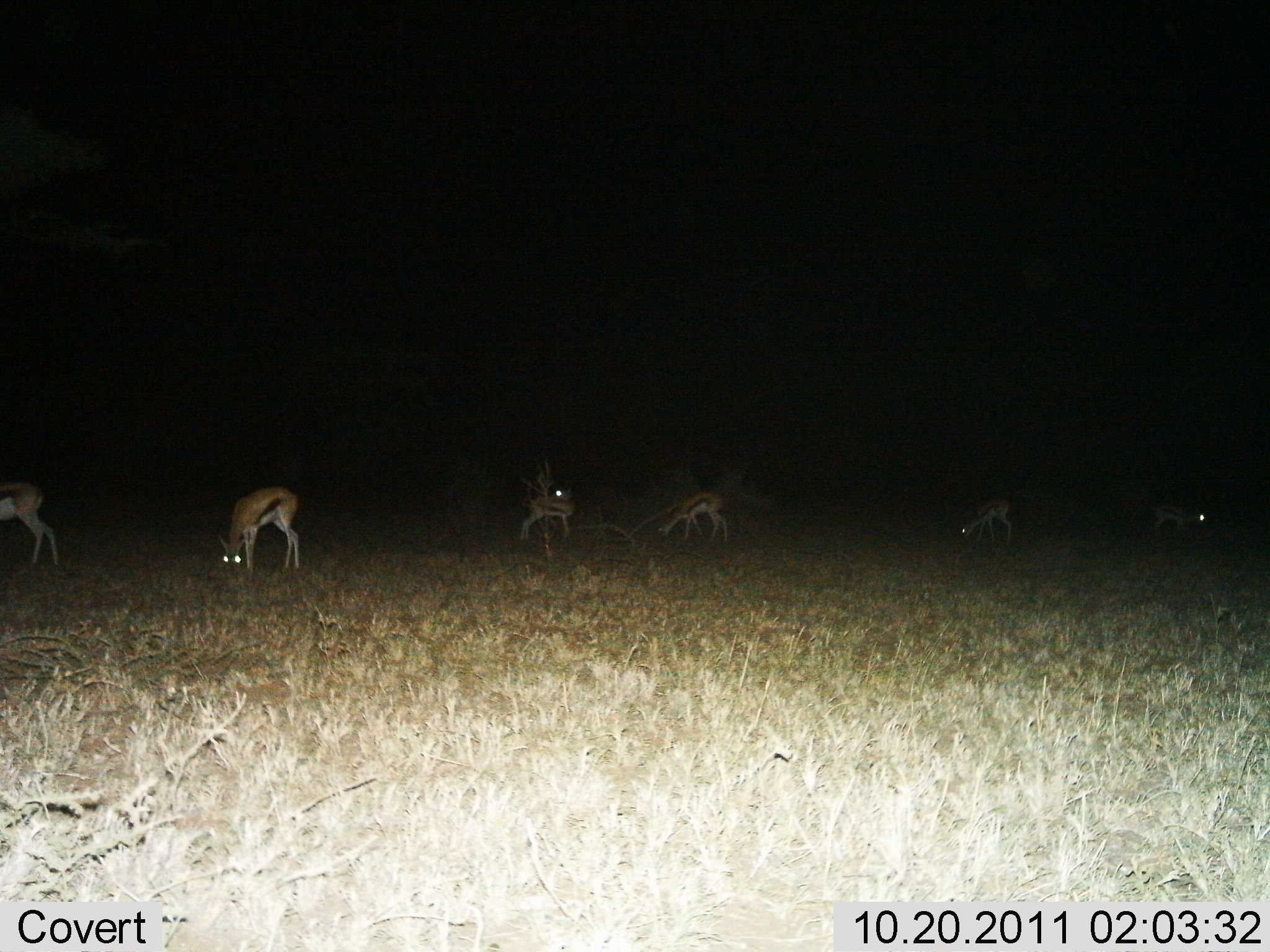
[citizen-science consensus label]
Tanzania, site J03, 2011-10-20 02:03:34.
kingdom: Animalia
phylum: Chordata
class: Mammalia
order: Artiodactyla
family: Bovidae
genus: Eudorcas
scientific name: Eudorcas thomsonii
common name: thomson's gazelle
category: gazellethomsons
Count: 6.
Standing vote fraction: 31%.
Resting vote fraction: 0%.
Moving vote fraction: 15%.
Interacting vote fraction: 0%.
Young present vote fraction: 0%.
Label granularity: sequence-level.